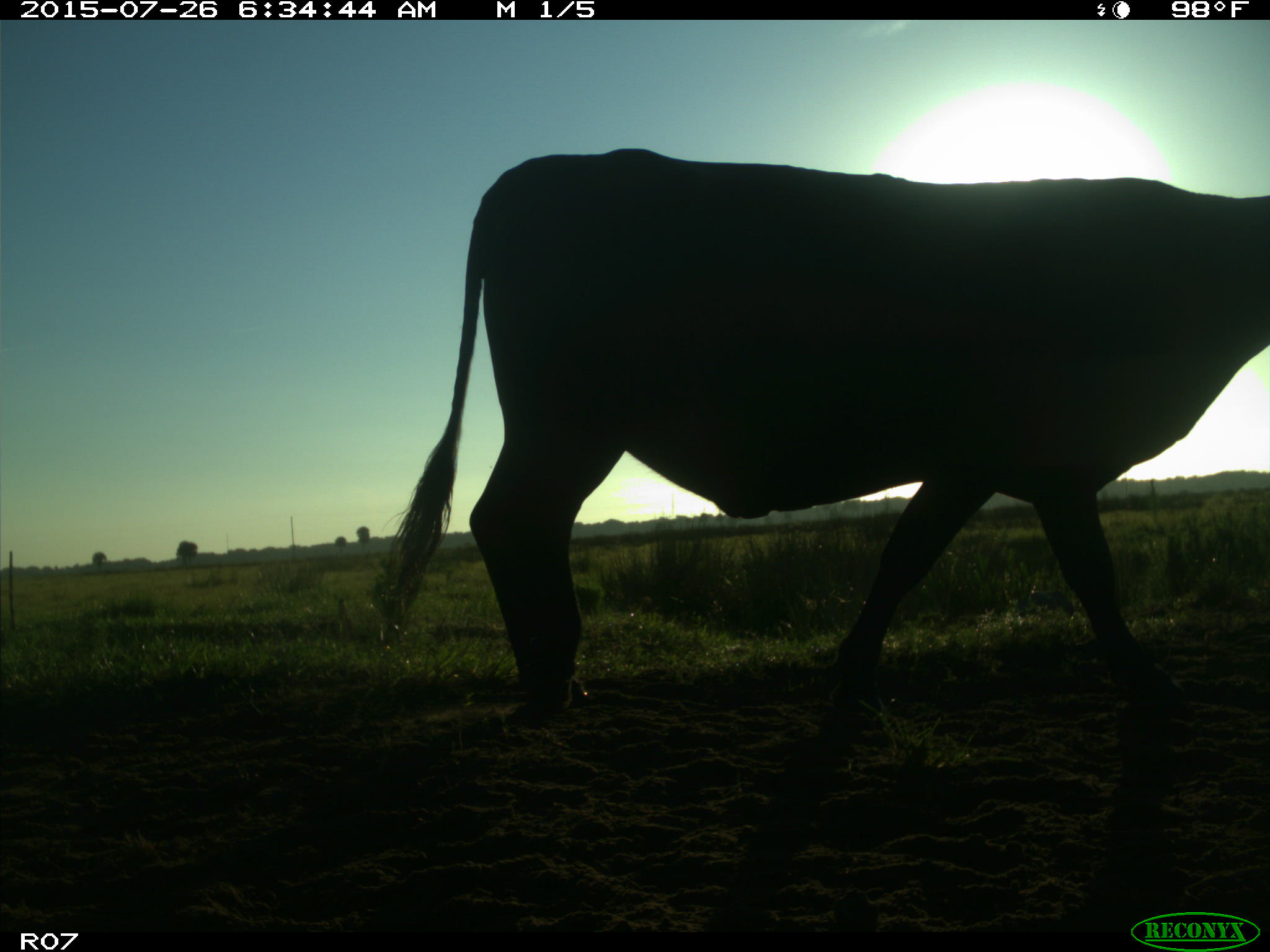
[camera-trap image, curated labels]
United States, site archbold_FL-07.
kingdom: Animalia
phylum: Chordata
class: Mammalia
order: Artiodactyla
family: Bovidae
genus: Bos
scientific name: Bos taurus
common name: domestic cow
Bos taurus (domestic cow).